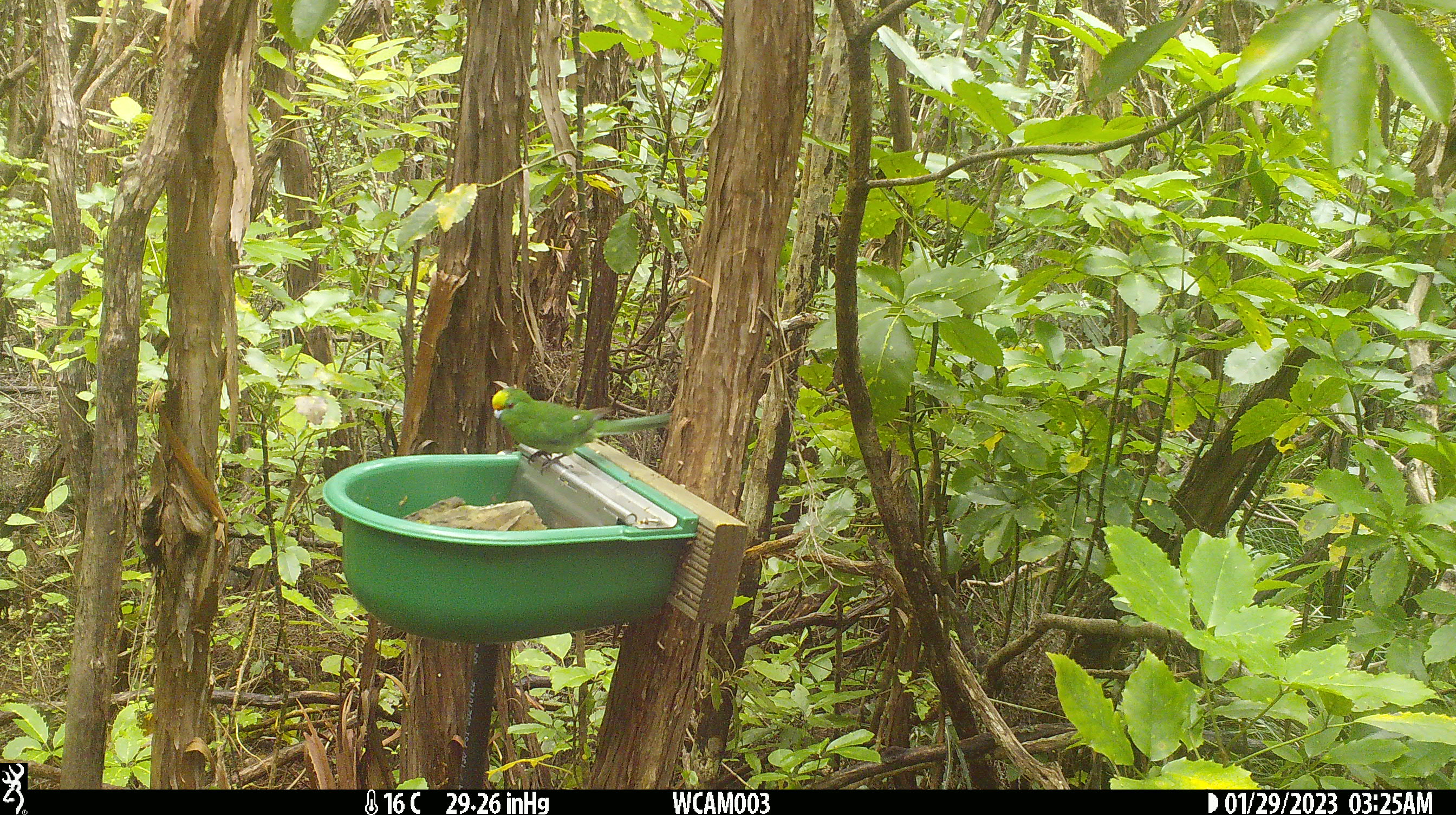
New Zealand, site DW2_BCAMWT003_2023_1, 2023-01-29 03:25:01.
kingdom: Animalia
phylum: Chordata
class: Aves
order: Psittaciformes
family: Psittaculidae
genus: Cyanoramphus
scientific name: Cyanoramphus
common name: parakeet